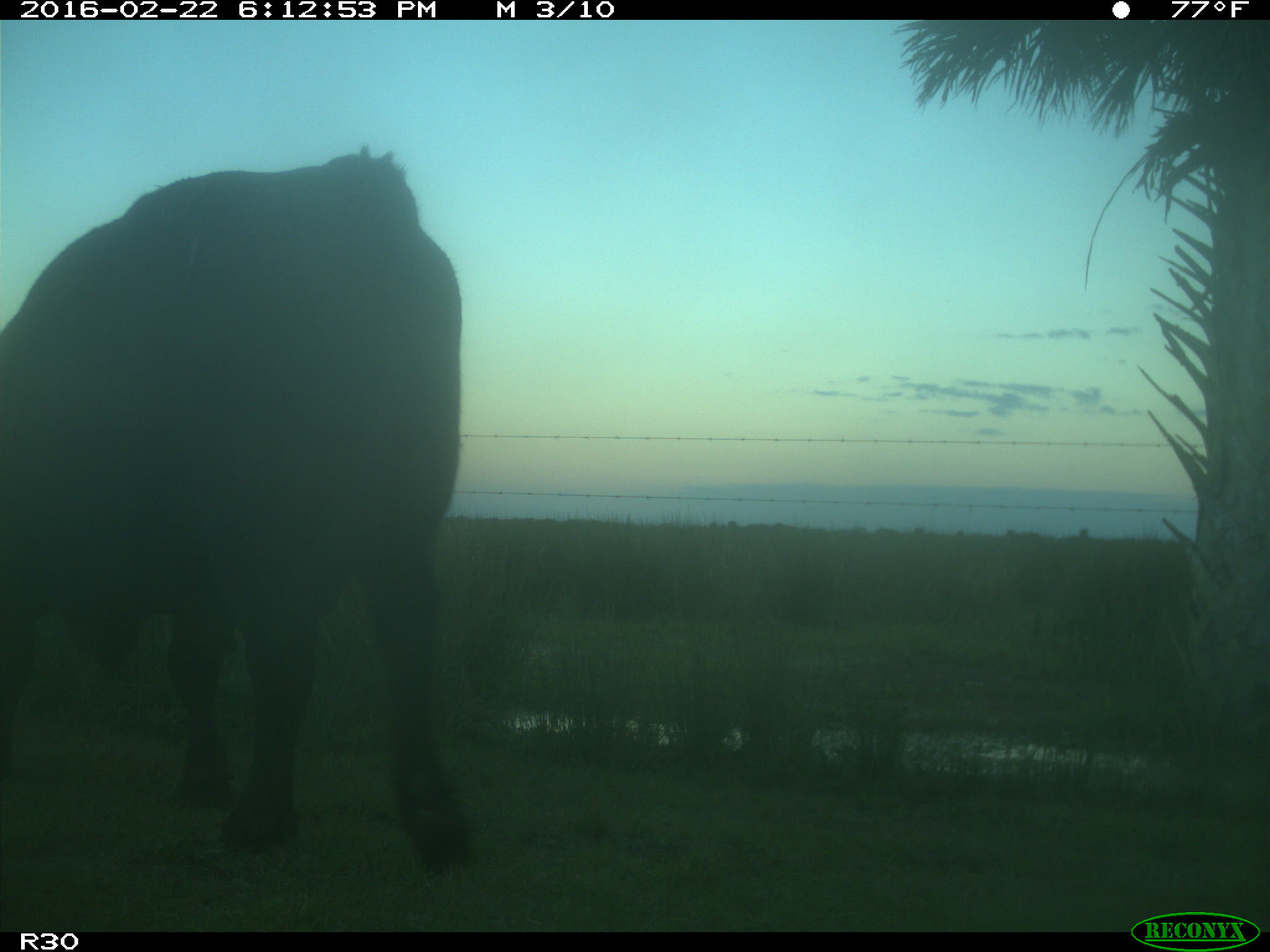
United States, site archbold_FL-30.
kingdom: Animalia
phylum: Chordata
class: Mammalia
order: Artiodactyla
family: Bovidae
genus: Bos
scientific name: Bos taurus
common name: domestic cow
Bos taurus (domestic cow).